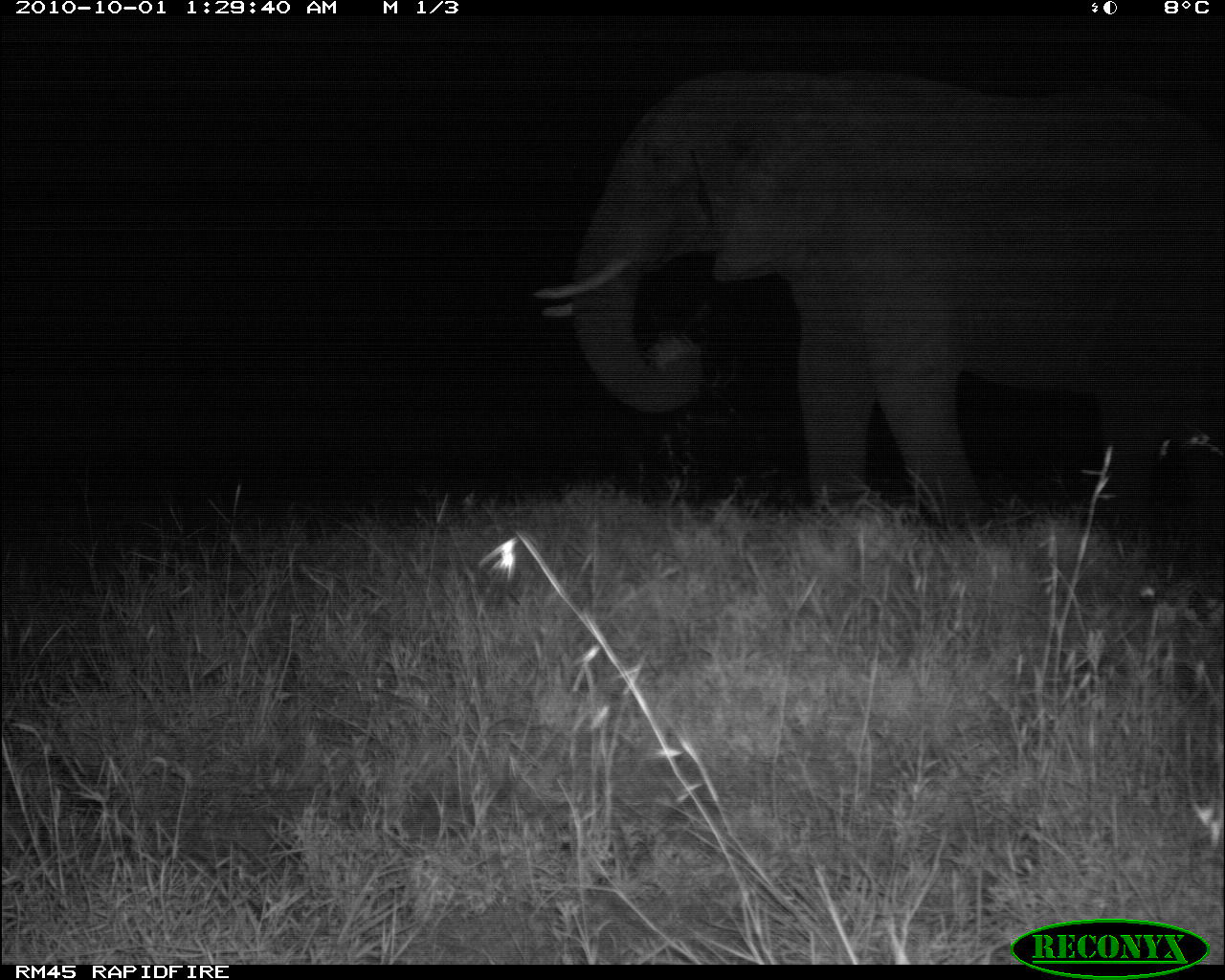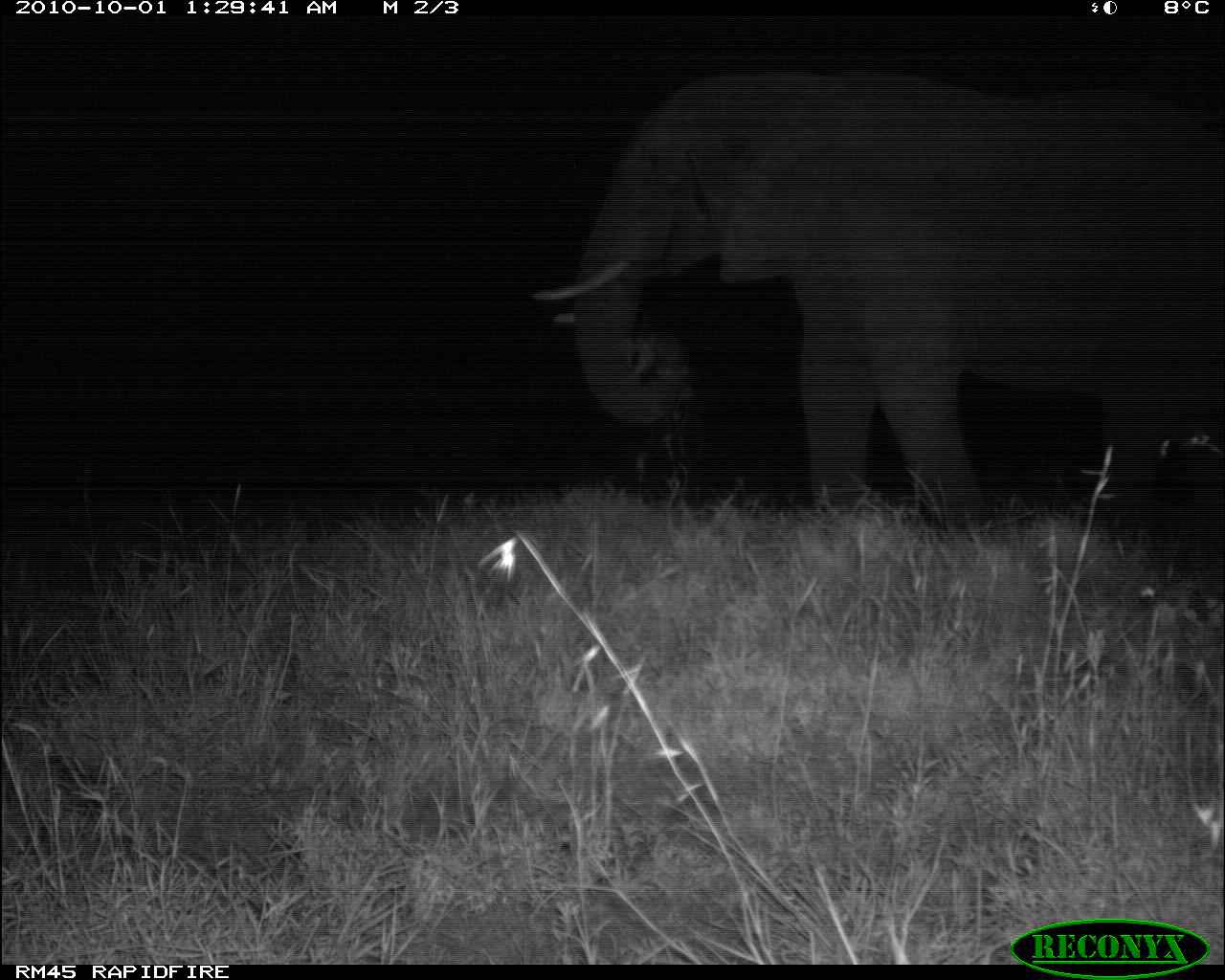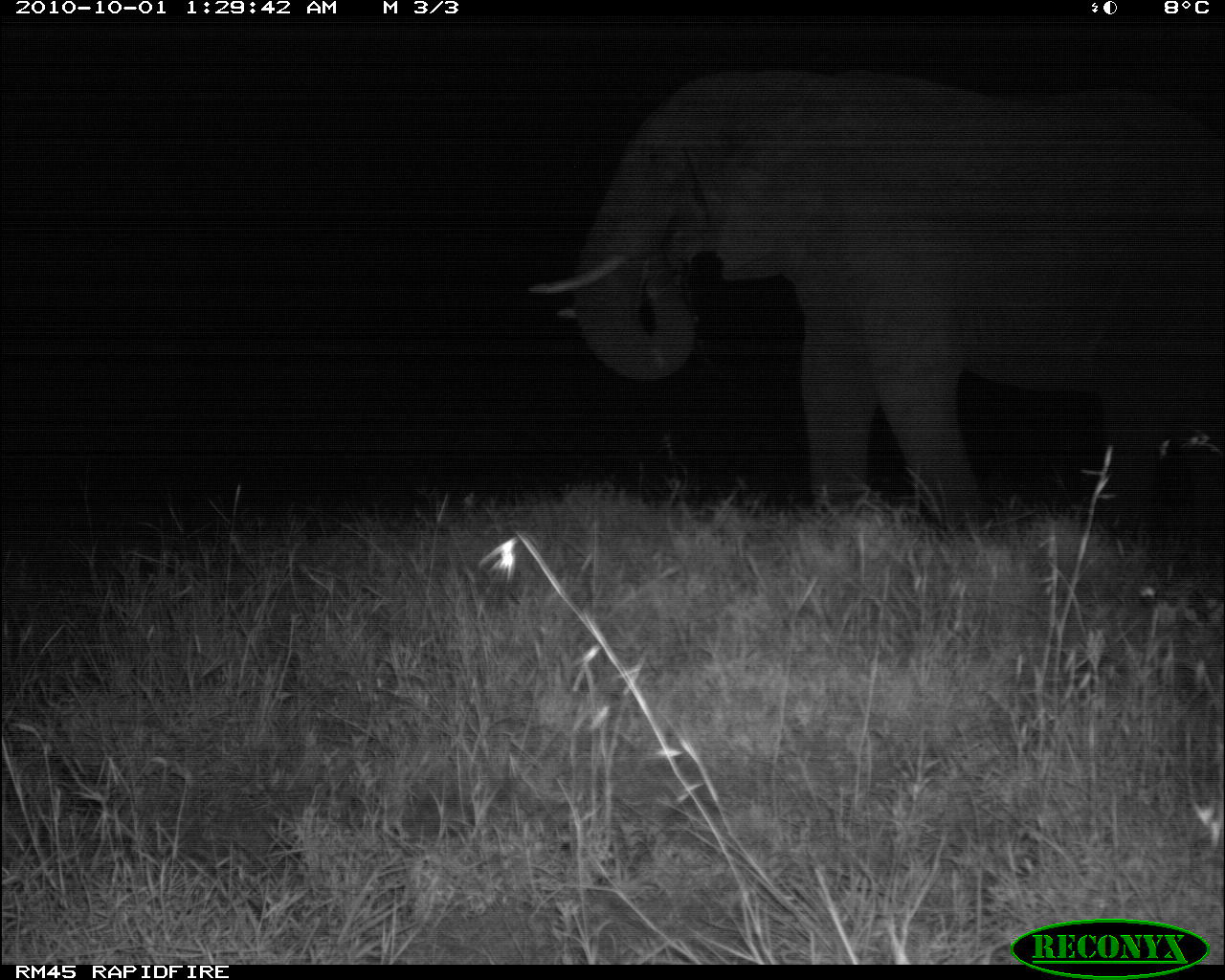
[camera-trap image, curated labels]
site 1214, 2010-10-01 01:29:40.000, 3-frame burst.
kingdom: Animalia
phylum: Chordata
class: Mammalia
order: Proboscidea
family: Elephantidae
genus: Loxodonta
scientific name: Loxodonta africana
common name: african bush elephant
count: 1